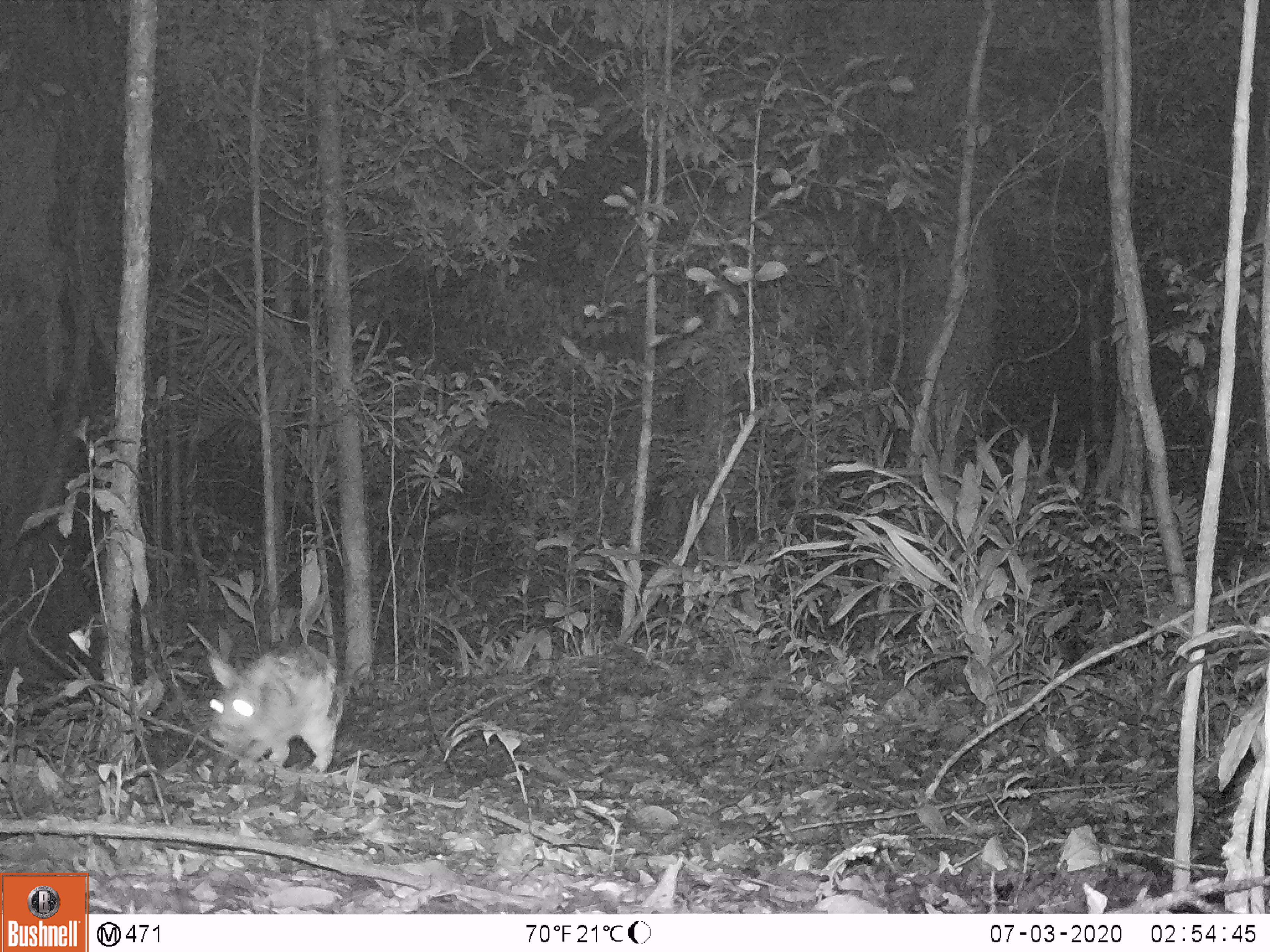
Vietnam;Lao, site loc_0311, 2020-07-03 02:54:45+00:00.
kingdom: Animalia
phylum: Chordata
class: Mammalia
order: Lagomorpha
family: Leporidae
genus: Nesolagus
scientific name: Nesolagus timminsi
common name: annamite striped rabbit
Annamite striped rabbit (Nesolagus timminsi). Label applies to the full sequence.